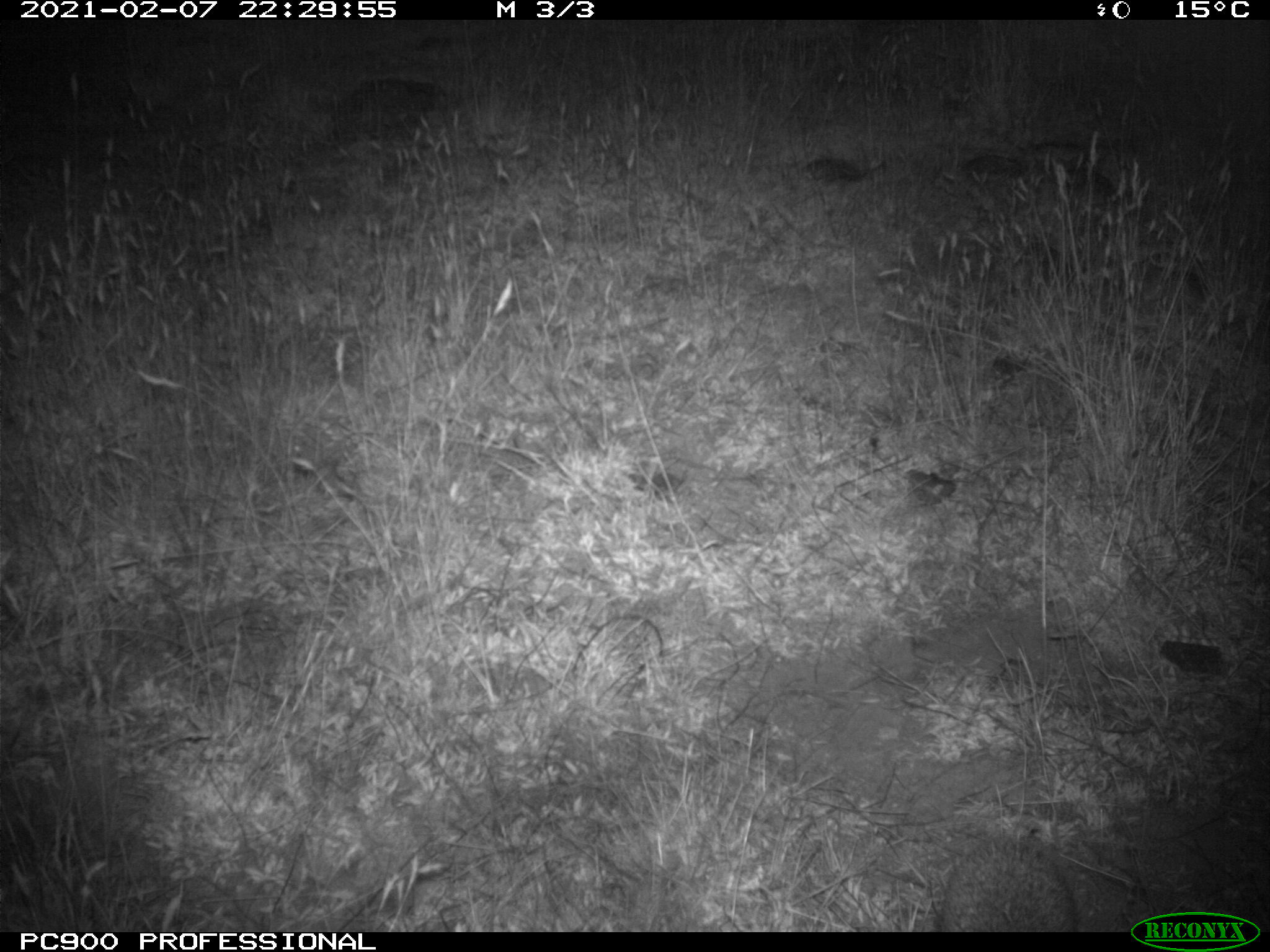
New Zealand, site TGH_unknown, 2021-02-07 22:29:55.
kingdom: Animalia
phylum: Chordata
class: Mammalia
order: Eulipotyphla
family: Erinaceidae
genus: Erinaceus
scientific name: Erinaceus europaeus europaeus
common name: european hedgehog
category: hedgehog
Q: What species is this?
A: Hedgehog (european hedgehog) (Erinaceus europaeus europaeus).